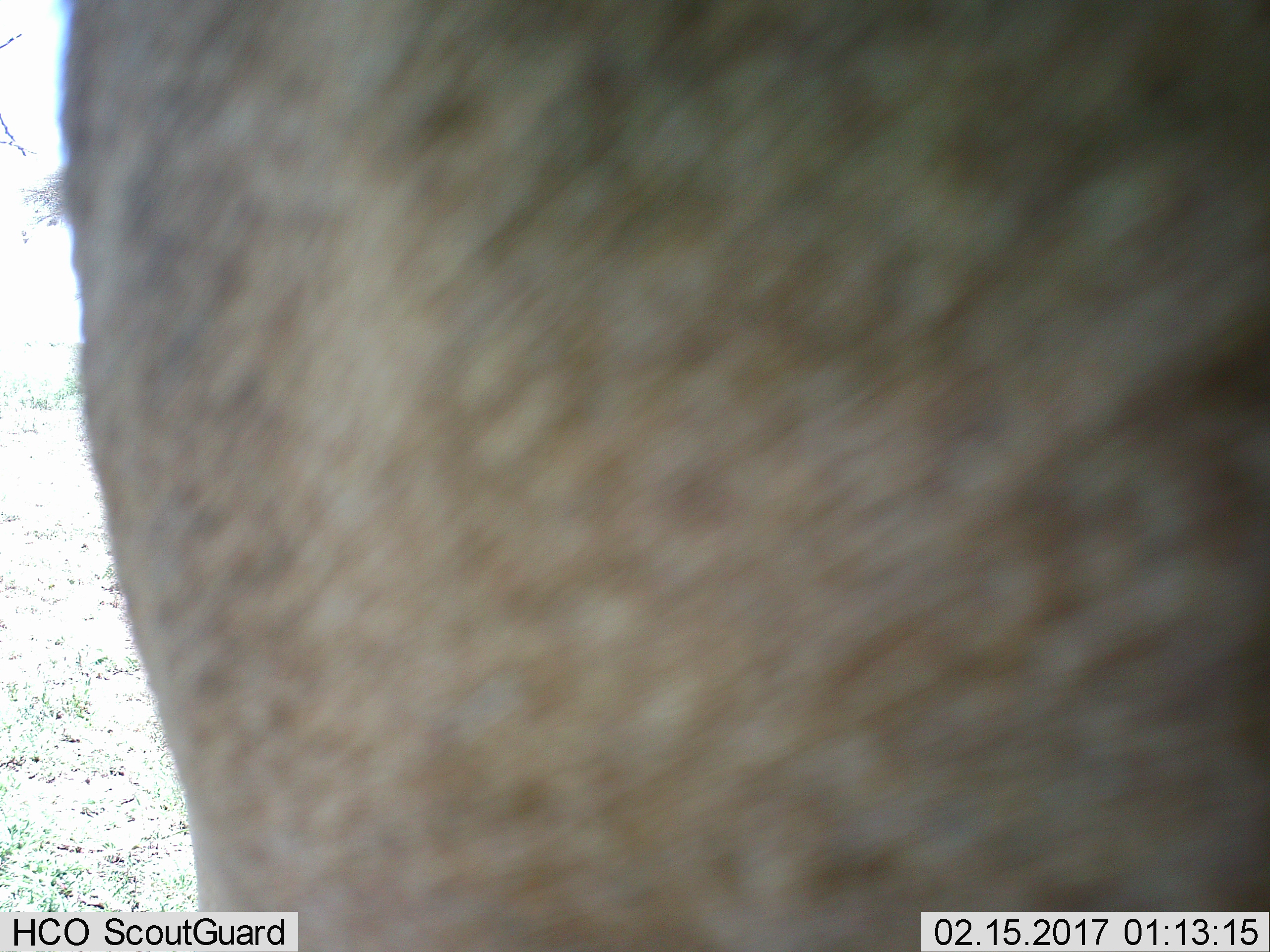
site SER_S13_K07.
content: unidentified animal